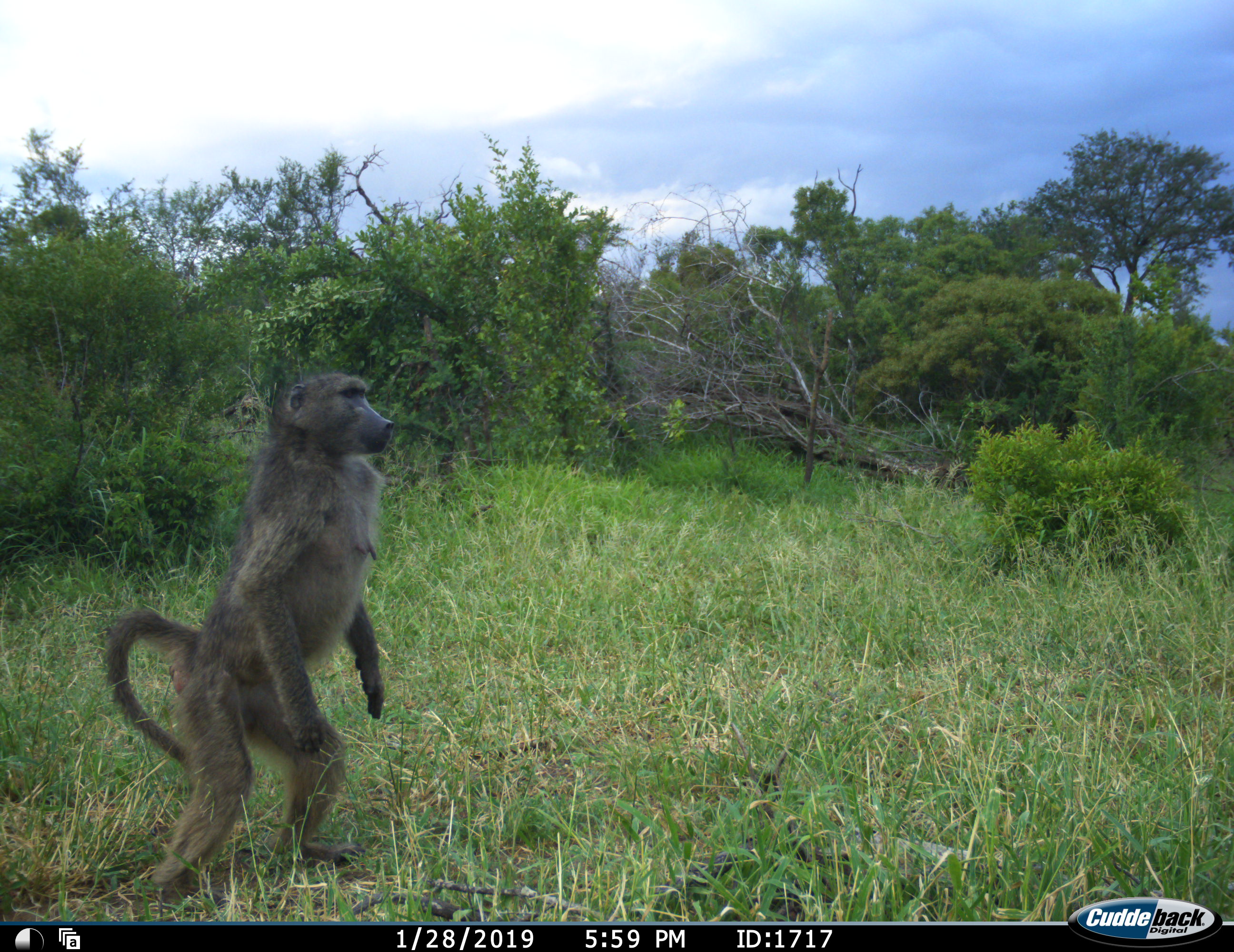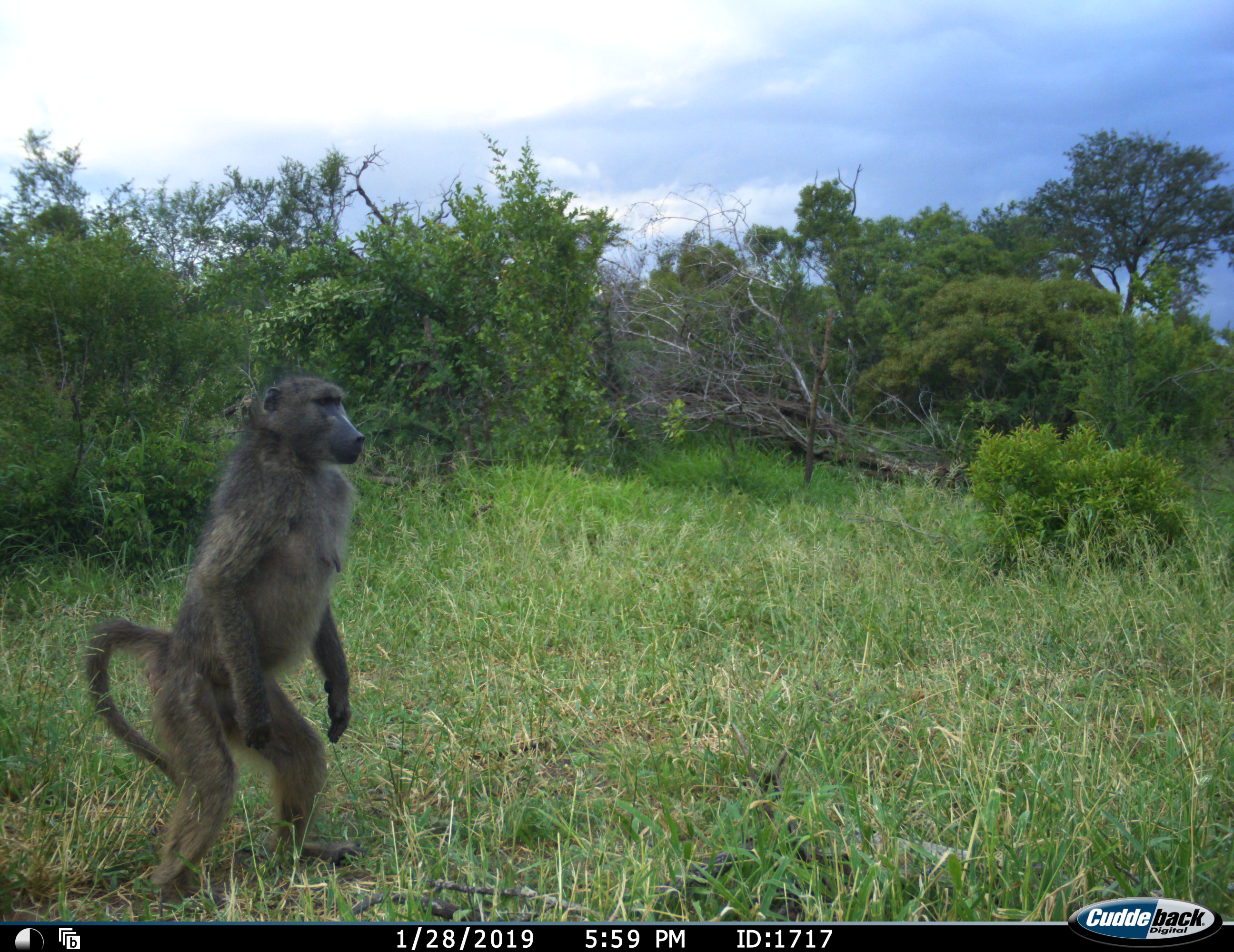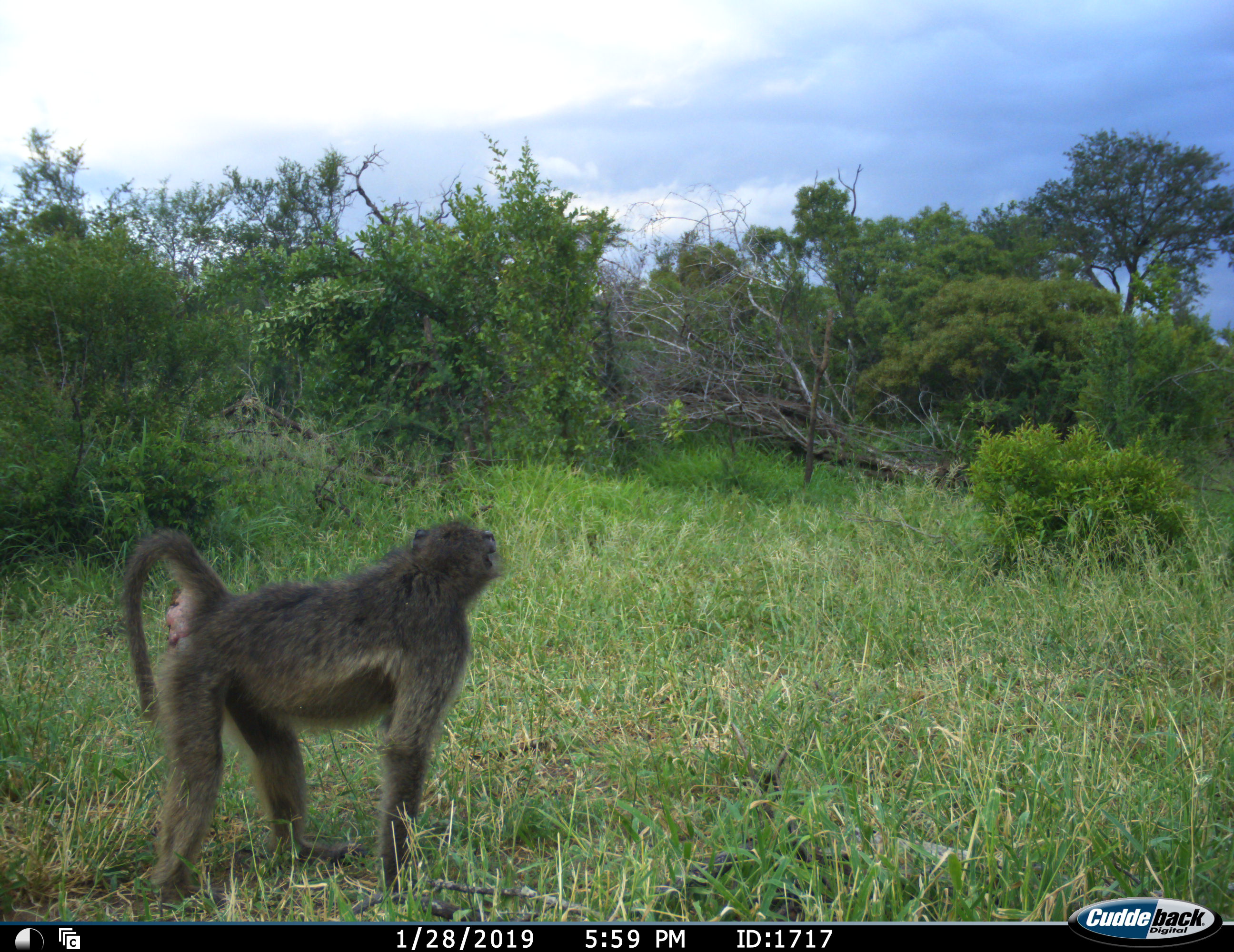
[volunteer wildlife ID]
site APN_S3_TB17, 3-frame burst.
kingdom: Animalia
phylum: Chordata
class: Mammalia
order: Primates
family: Cercopithecidae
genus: Papio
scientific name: Papio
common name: baboon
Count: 1.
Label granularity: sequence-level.